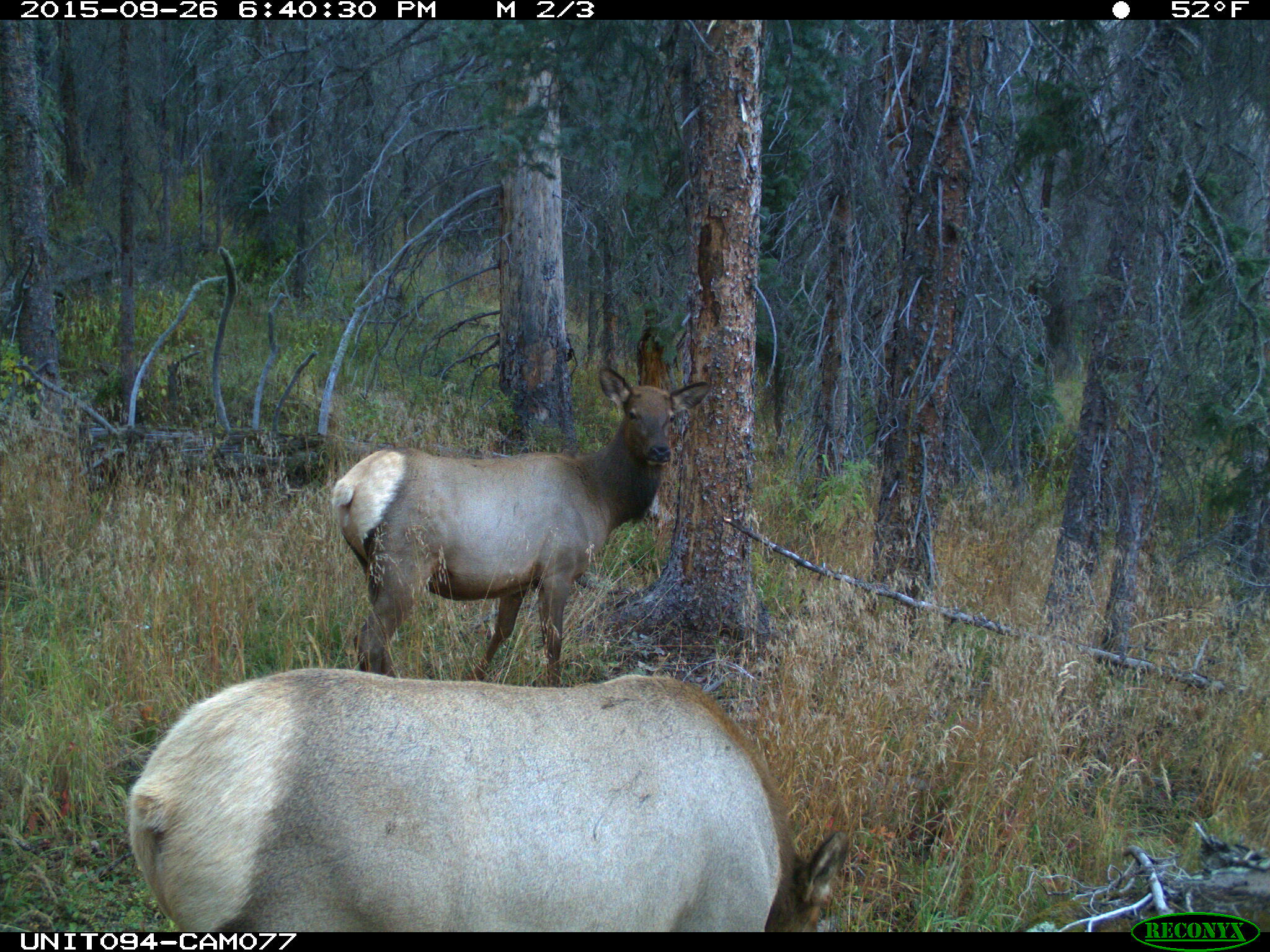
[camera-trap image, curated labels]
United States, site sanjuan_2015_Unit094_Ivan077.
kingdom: Animalia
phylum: Chordata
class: Mammalia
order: Artiodactyla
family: Cervidae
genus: Cervus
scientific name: Cervus elaphus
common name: red deer